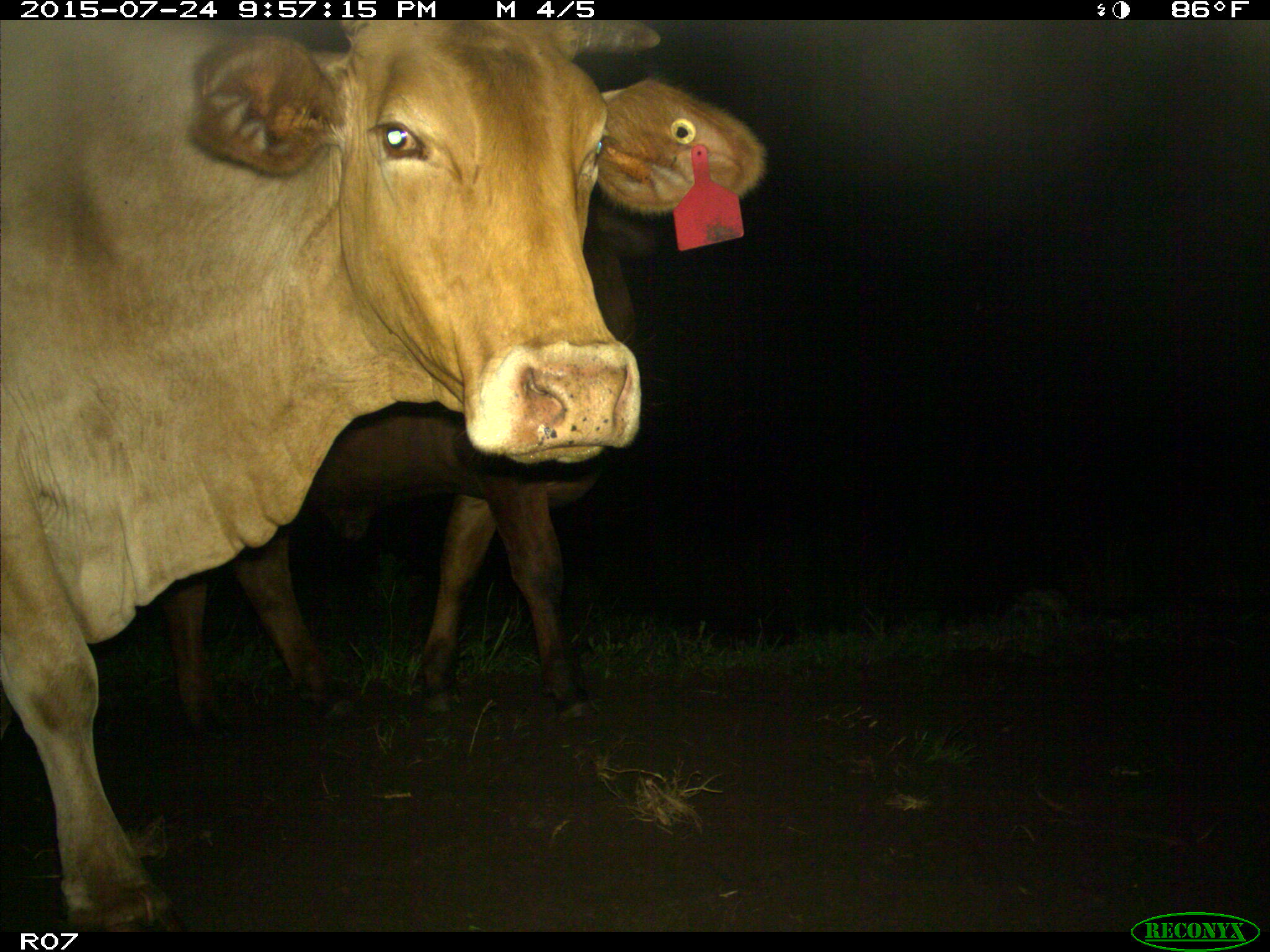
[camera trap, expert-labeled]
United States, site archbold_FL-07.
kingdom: Animalia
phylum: Chordata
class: Mammalia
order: Artiodactyla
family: Bovidae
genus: Bos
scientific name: Bos taurus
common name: domestic cow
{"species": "Bos taurus (domestic cow)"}